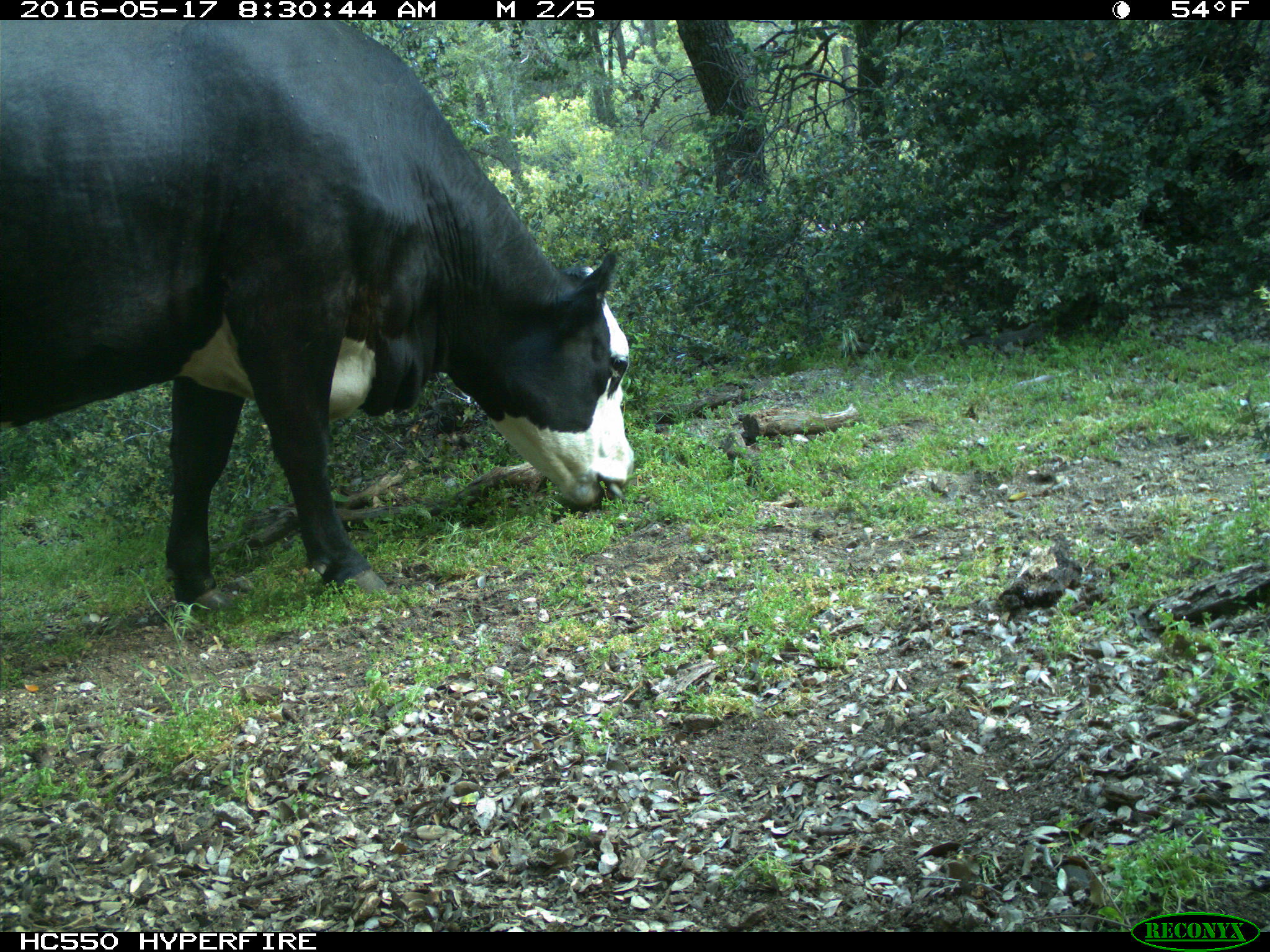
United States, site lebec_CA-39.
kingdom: Animalia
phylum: Chordata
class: Mammalia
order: Artiodactyla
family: Bovidae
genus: Bos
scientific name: Bos taurus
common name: domestic cow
Bos taurus (domestic cow).